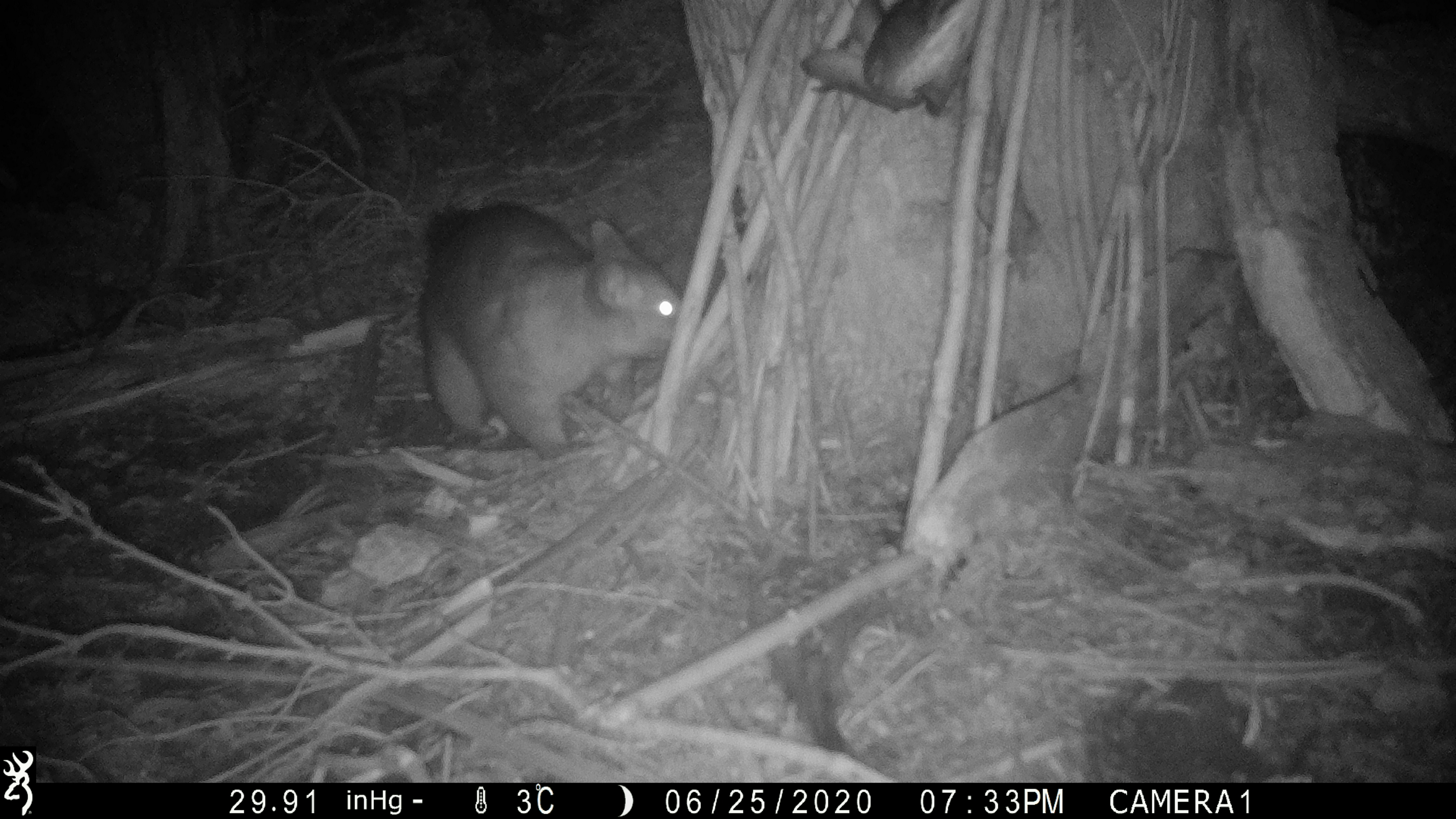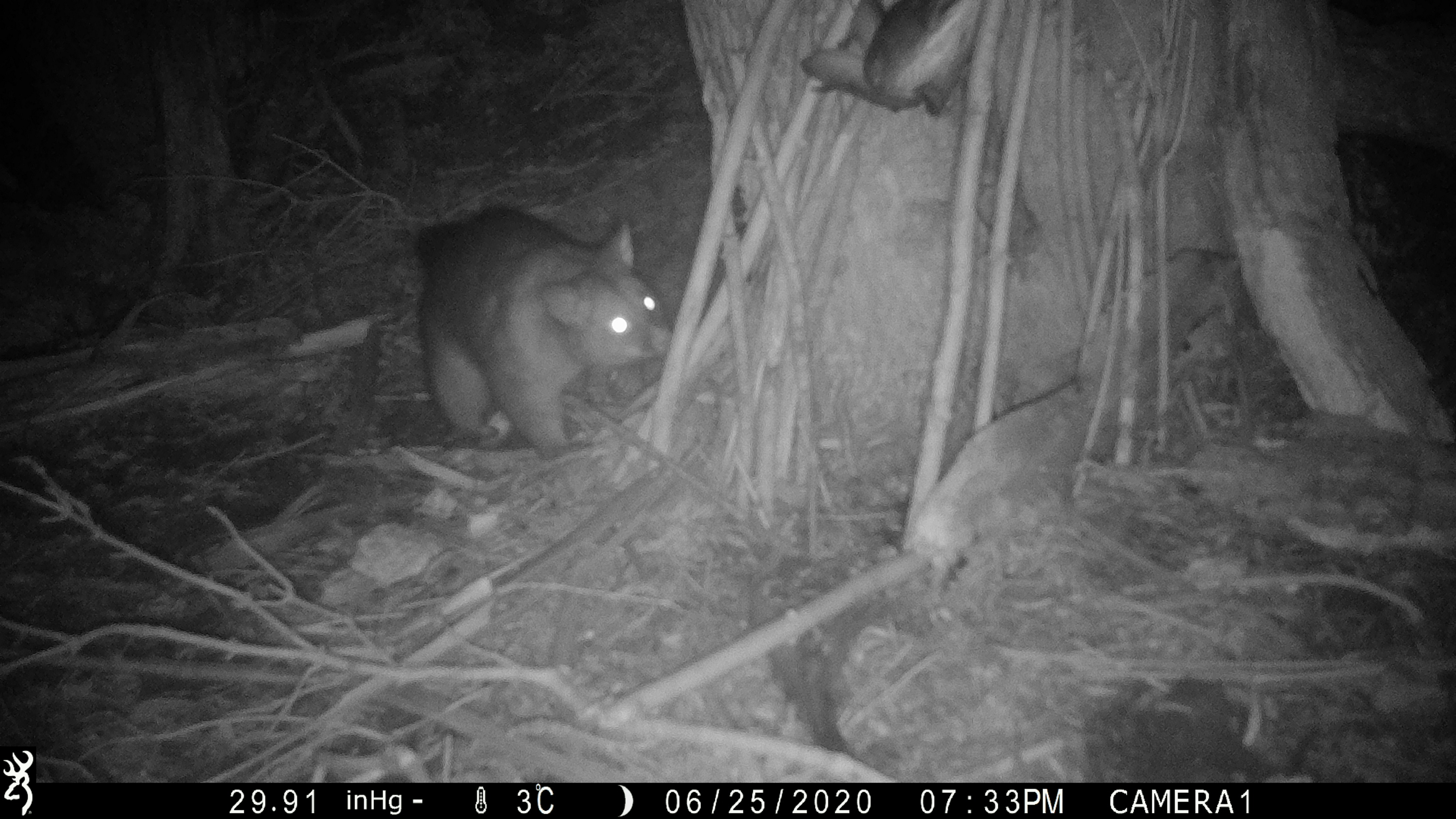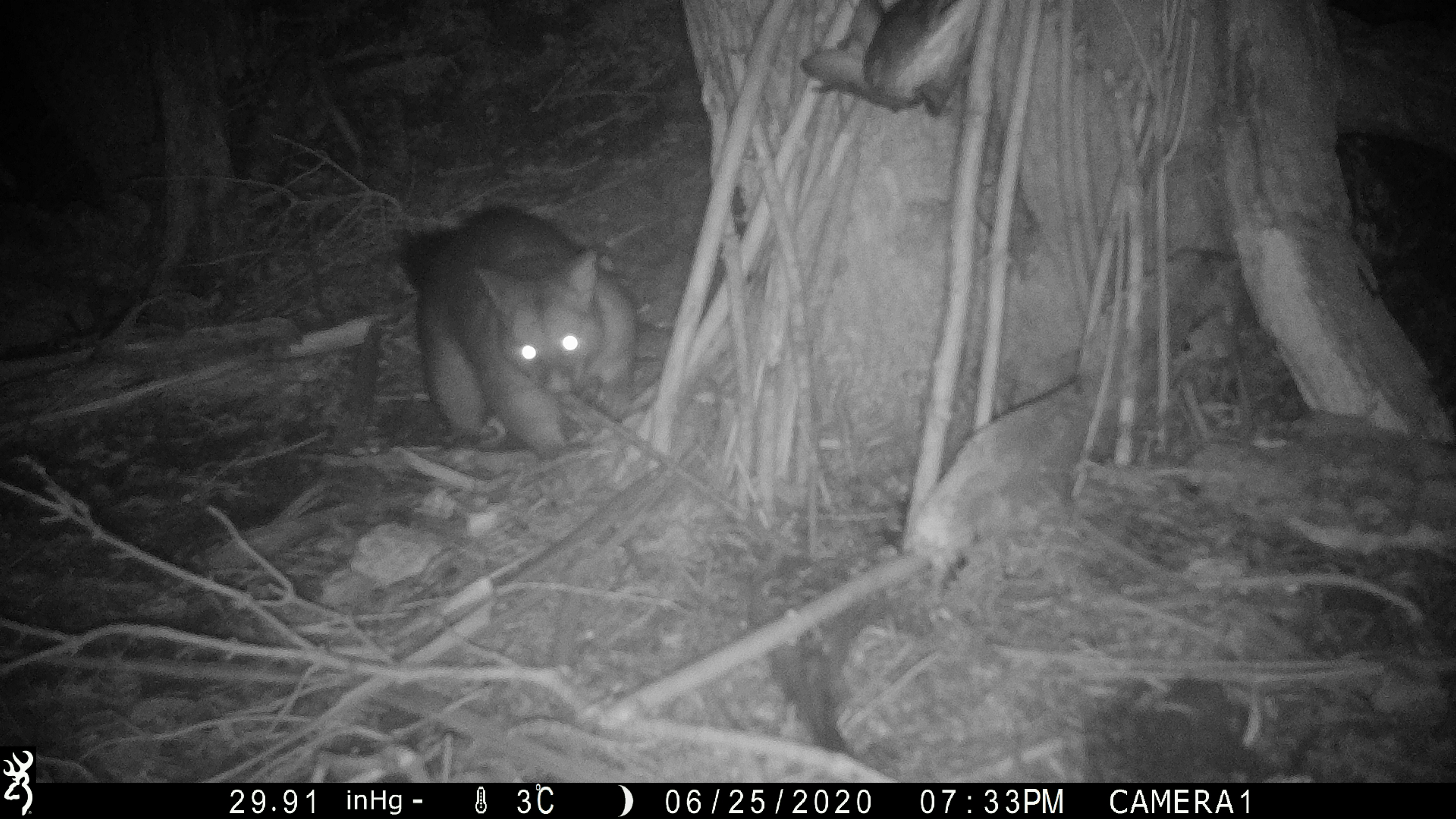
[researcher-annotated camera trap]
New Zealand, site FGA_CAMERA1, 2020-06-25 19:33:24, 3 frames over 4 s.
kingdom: Animalia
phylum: Chordata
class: Mammalia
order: Diprotodontia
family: Phalangeridae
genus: Trichosurus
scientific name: Trichosurus vulpecula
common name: common brushtail possum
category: possum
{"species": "possum (common brushtail possum) (Trichosurus vulpecula)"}